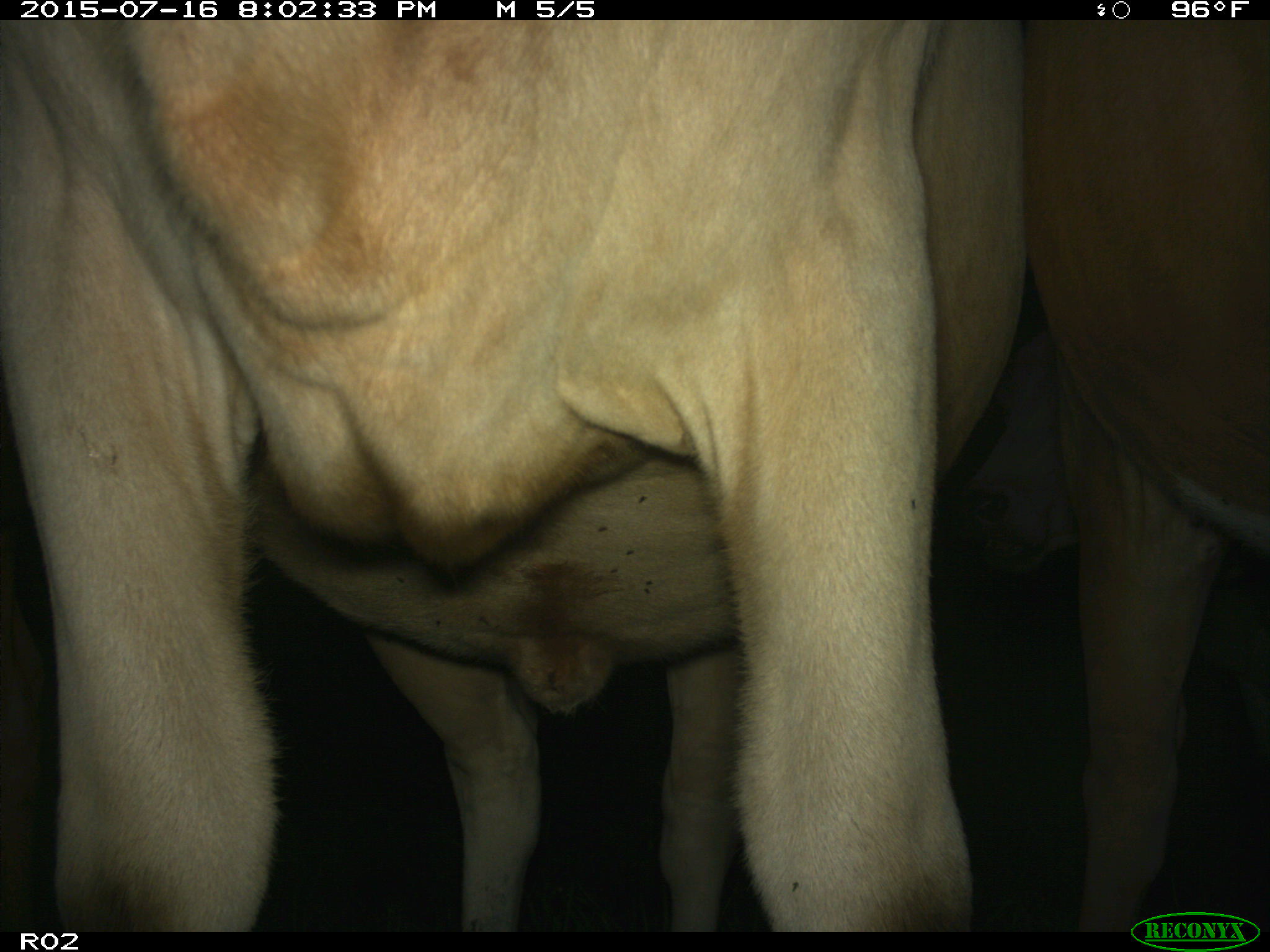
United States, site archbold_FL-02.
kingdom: Animalia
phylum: Chordata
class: Mammalia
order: Artiodactyla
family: Bovidae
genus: Bos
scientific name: Bos taurus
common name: domestic cow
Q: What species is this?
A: Bos taurus (domestic cow).